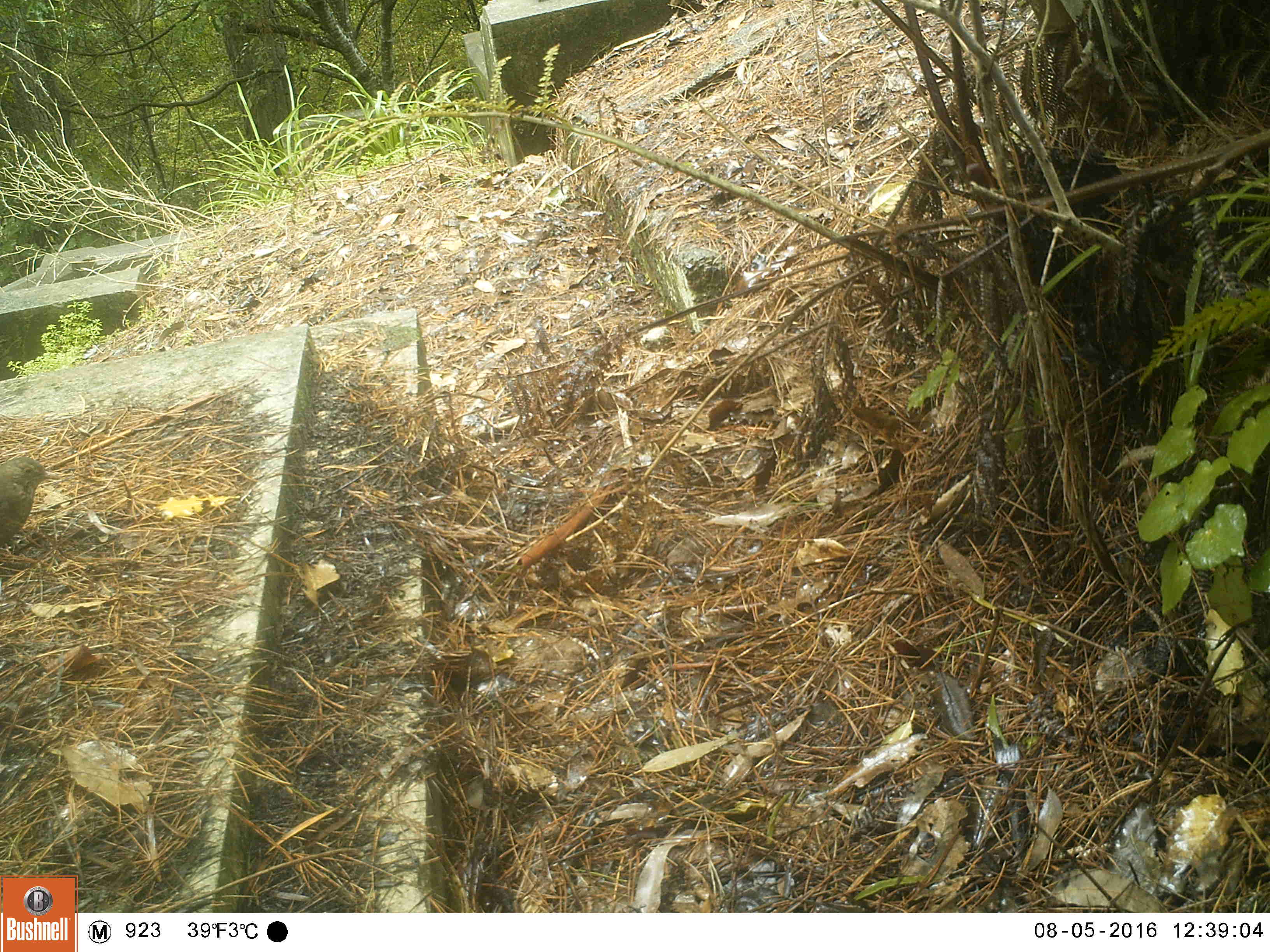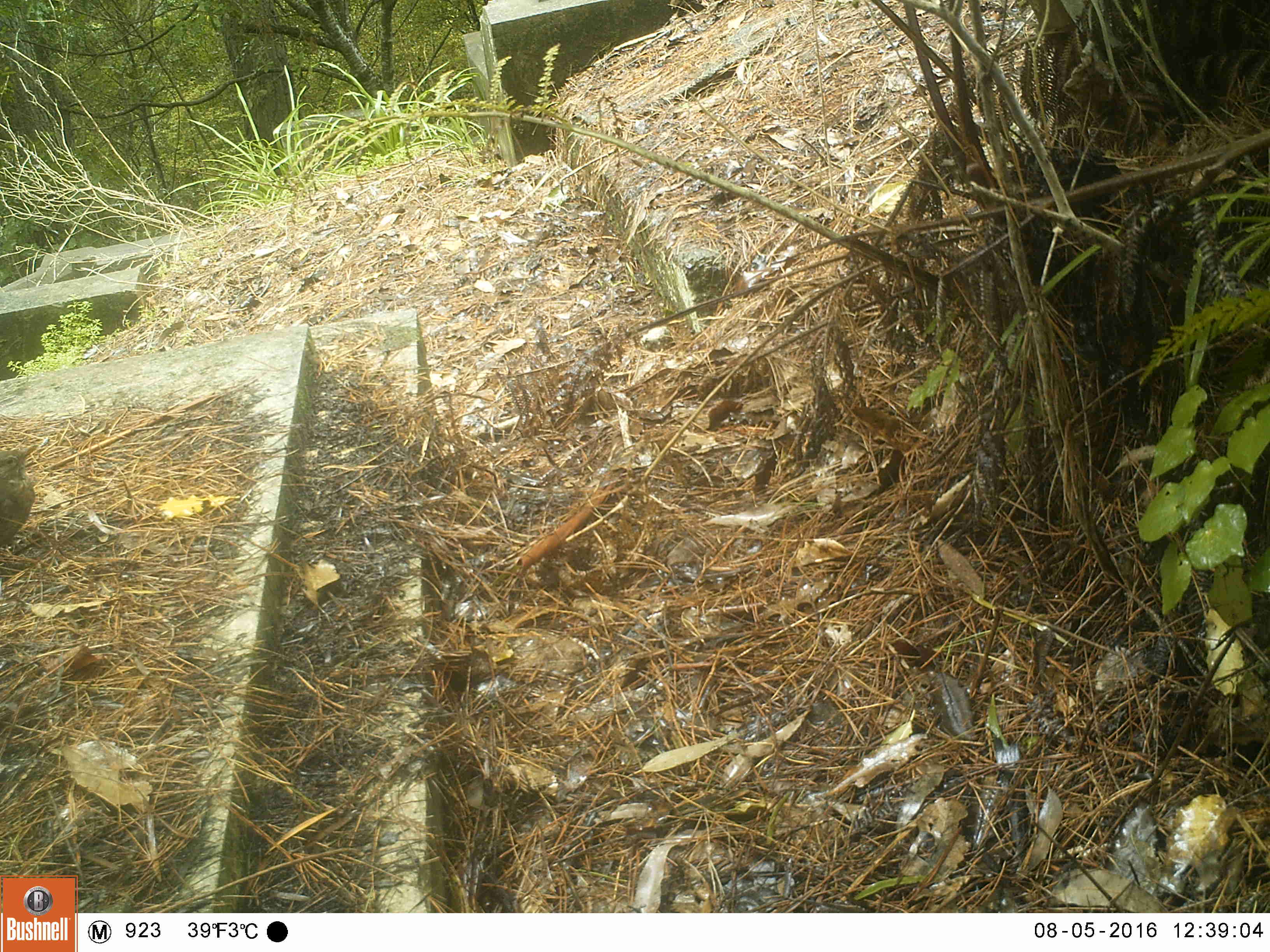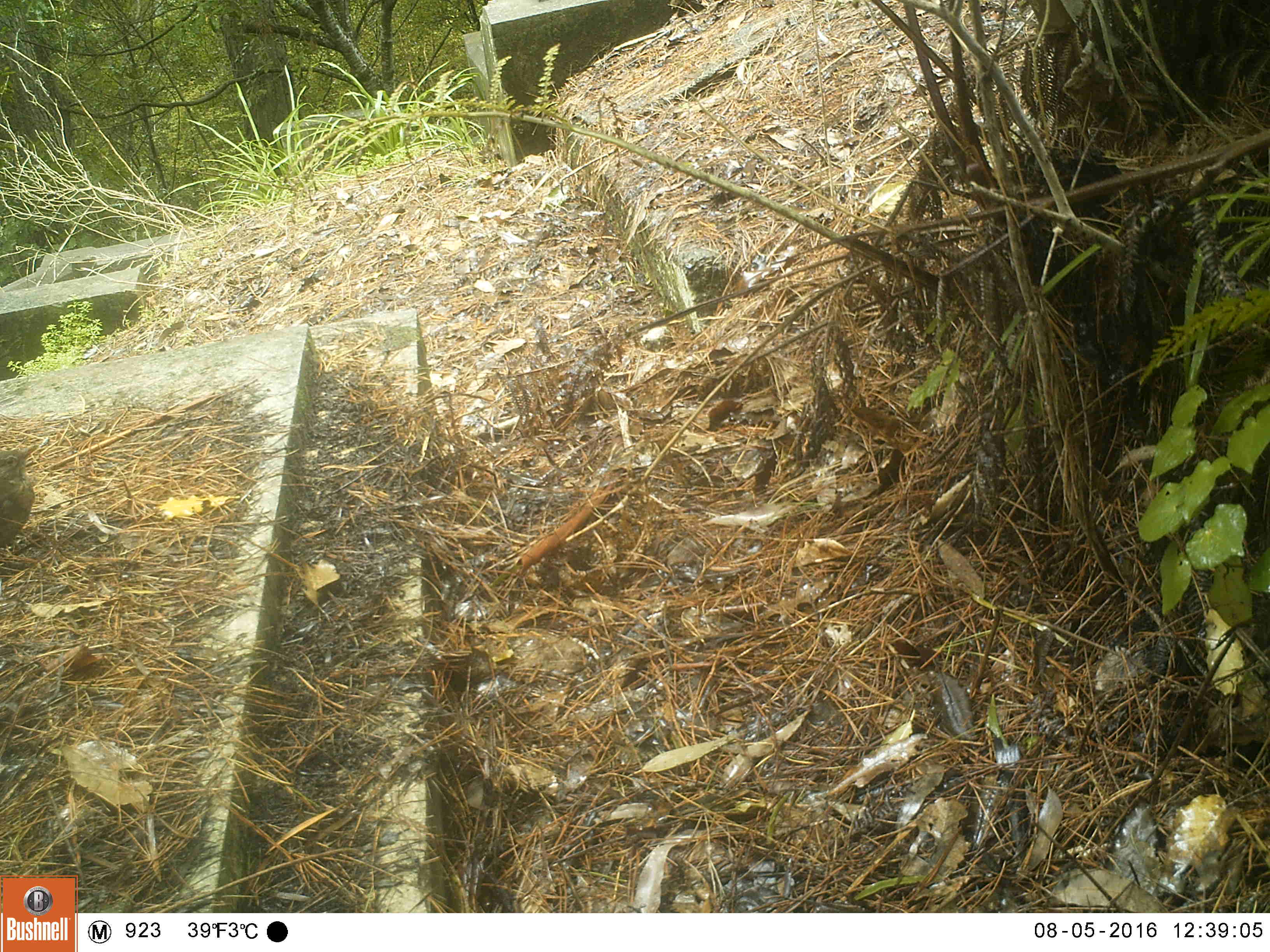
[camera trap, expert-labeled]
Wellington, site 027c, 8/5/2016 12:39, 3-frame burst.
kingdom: Animalia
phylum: Chordata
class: Aves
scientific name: Aves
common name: bird